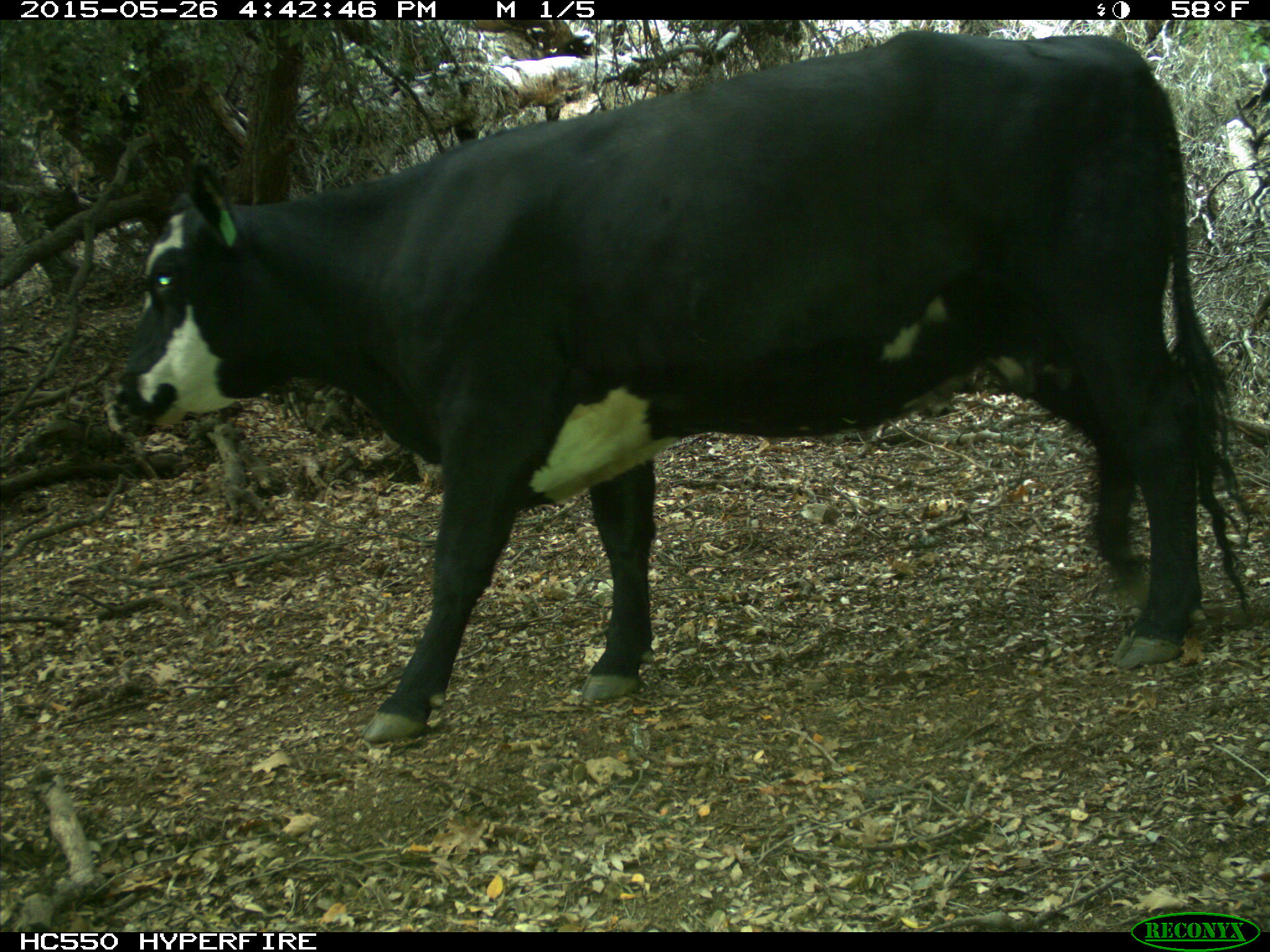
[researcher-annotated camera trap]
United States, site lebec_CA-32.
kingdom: Animalia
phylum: Chordata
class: Mammalia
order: Artiodactyla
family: Bovidae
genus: Bos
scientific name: Bos taurus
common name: domestic cow